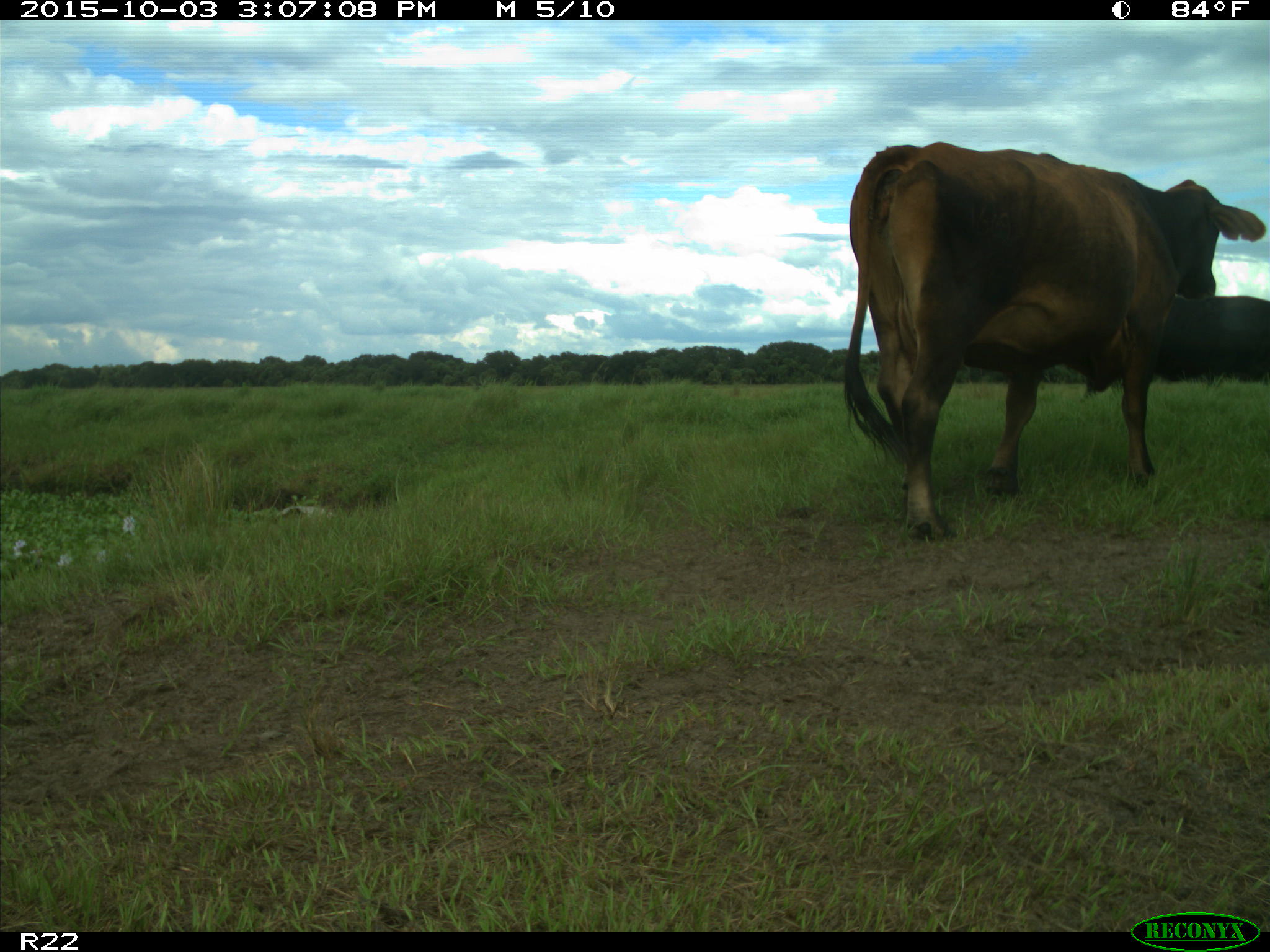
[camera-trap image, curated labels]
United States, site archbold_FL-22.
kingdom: Animalia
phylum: Chordata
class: Mammalia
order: Artiodactyla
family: Bovidae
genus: Bos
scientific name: Bos taurus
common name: domestic cow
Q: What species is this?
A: Bos taurus (domestic cow).